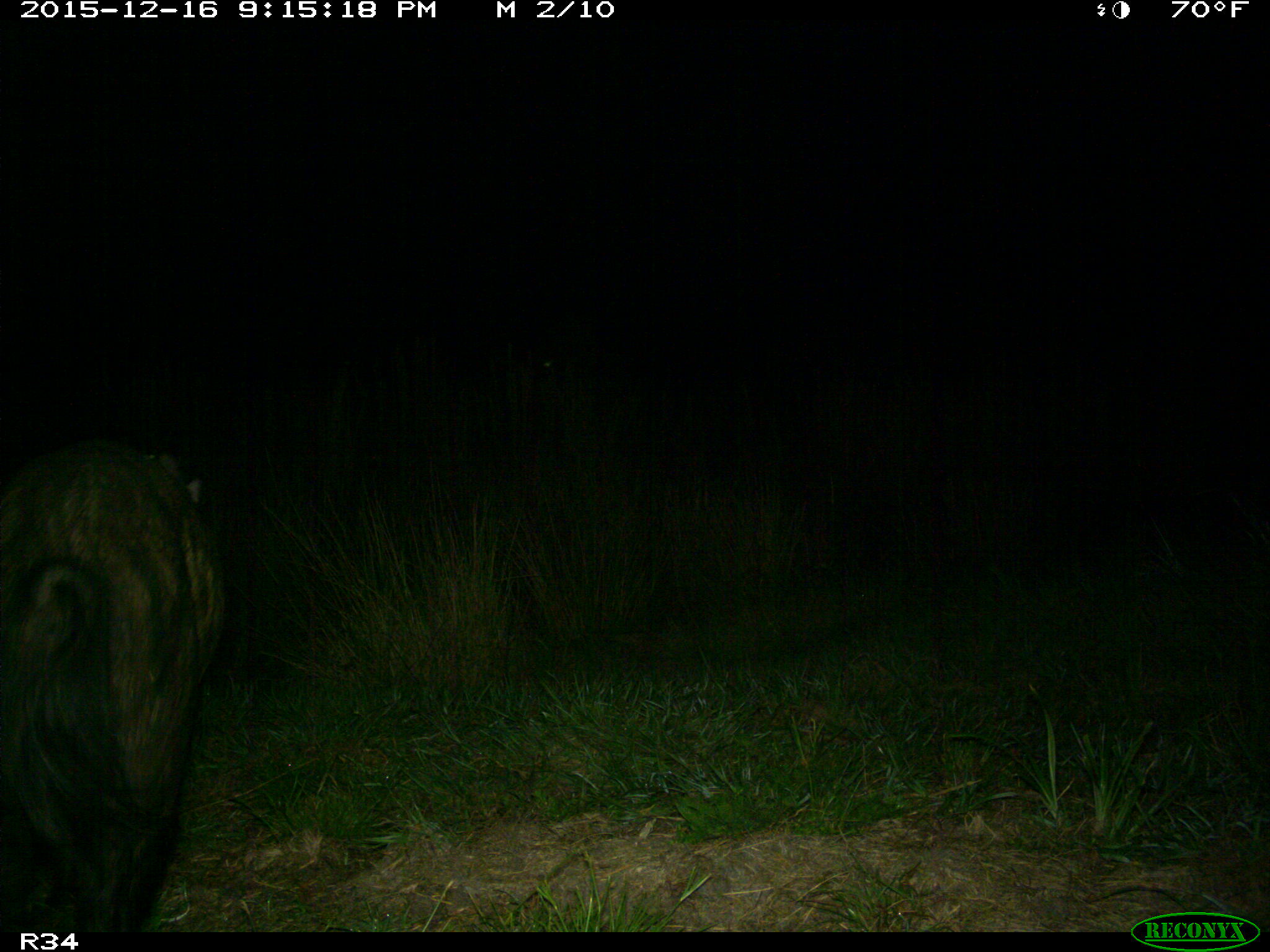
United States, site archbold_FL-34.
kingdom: Animalia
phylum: Chordata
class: Mammalia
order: Artiodactyla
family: Suidae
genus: Sus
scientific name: Sus scrofa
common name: wild boar